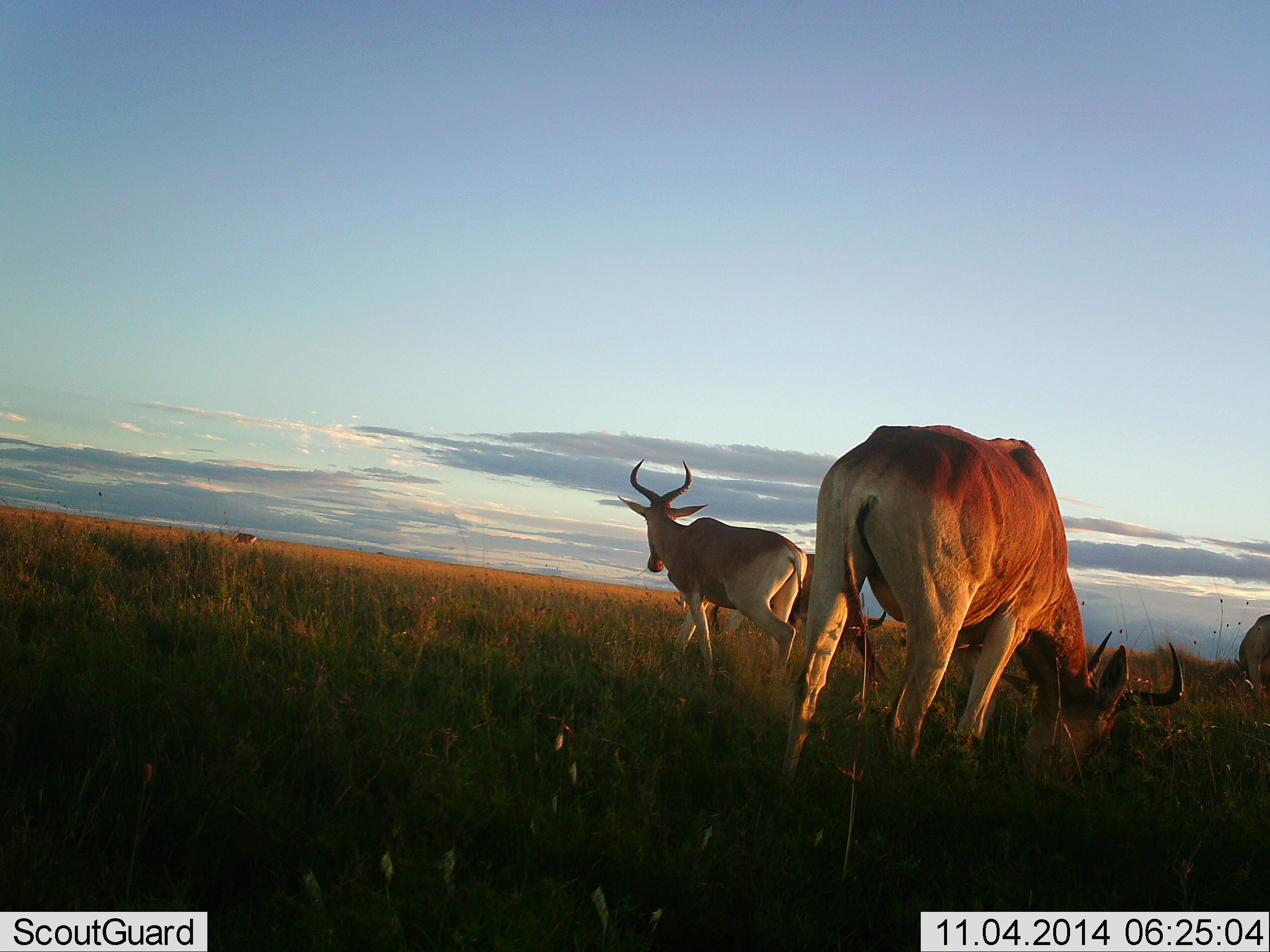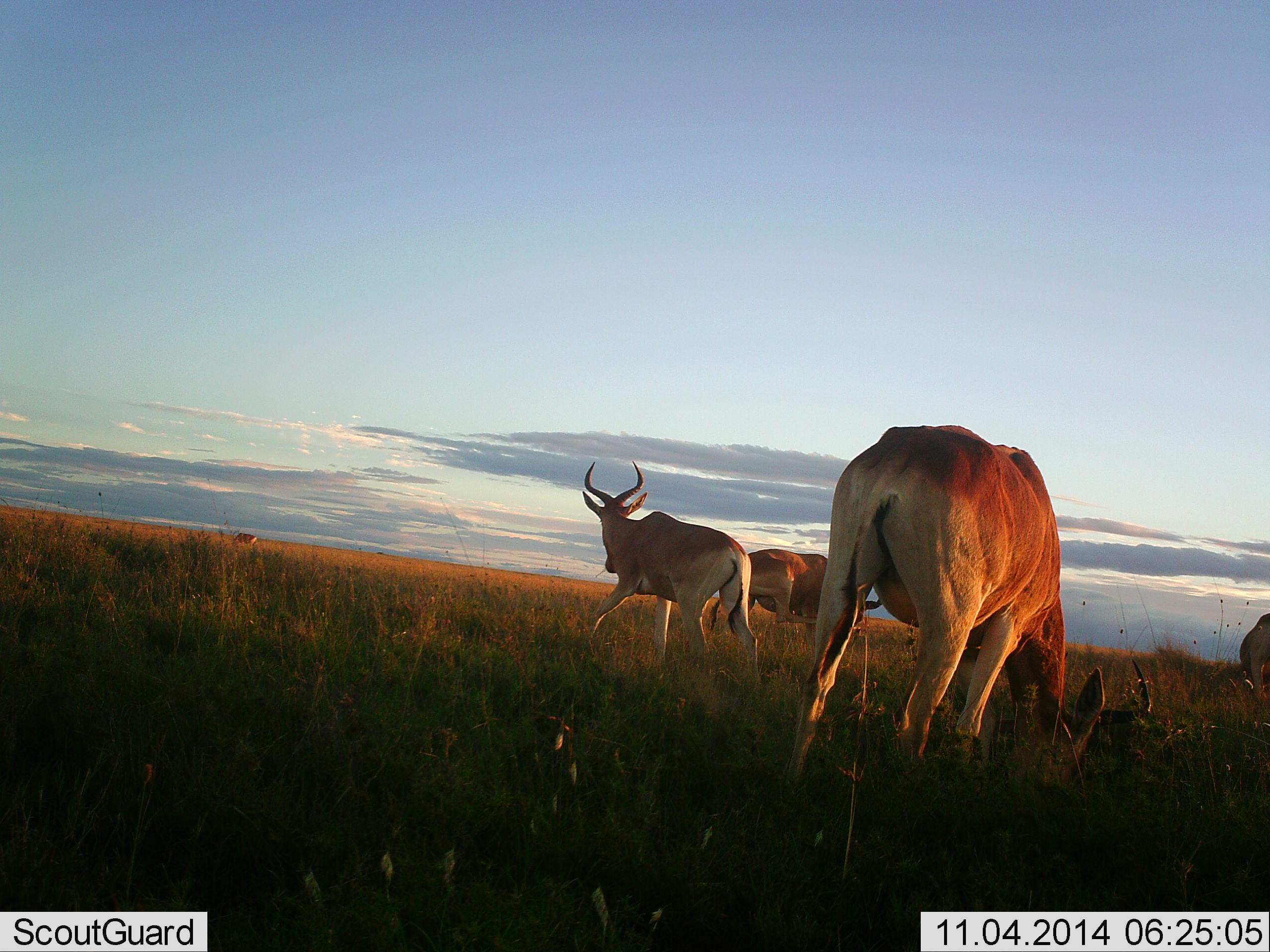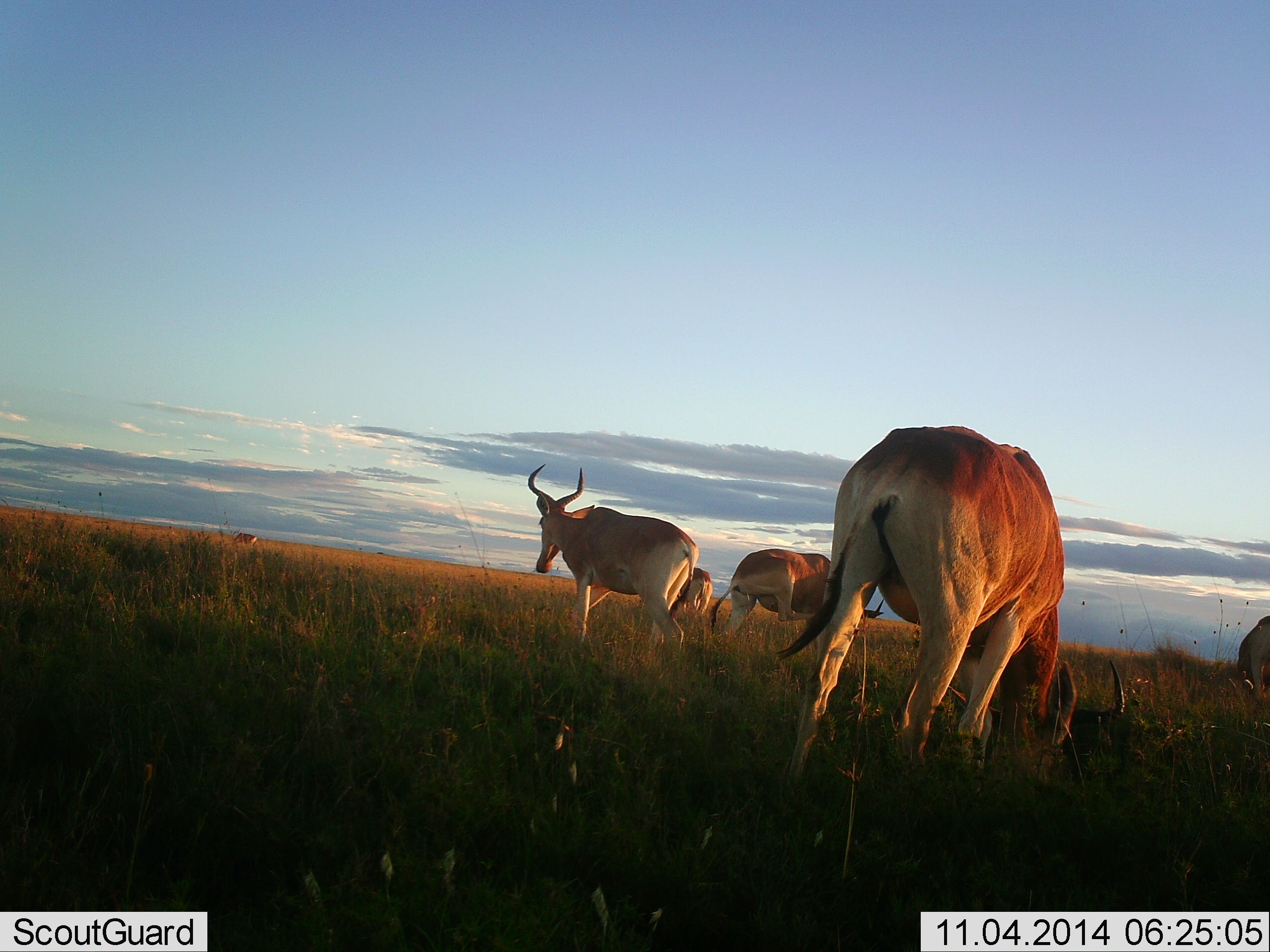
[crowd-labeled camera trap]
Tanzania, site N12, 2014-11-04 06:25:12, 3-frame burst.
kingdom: Animalia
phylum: Chordata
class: Mammalia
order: Artiodactyla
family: Bovidae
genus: Alcelaphus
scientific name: Alcelaphus buselaphus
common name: hartebeest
Hartebeest (Alcelaphus buselaphus), count 4. Behavior (volunteer vote fractions): standing 50%, resting 0%, moving 70%, interacting 0%. Young present (vote fraction): 0%. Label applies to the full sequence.